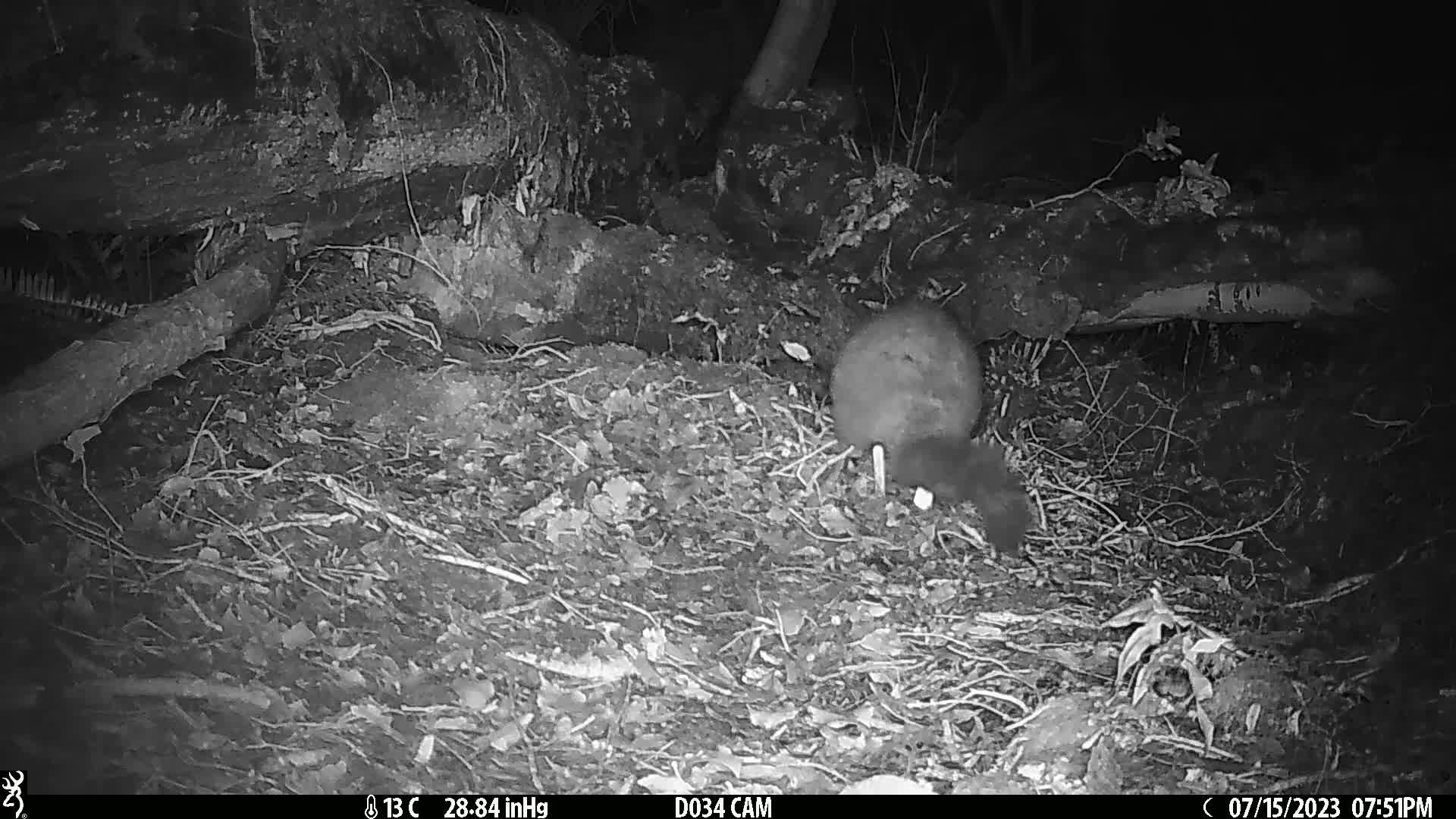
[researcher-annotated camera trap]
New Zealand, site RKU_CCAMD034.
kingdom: Animalia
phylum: Chordata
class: Mammalia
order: Diprotodontia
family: Phalangeridae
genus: Trichosurus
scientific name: Trichosurus vulpecula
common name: common brushtail possum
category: possum